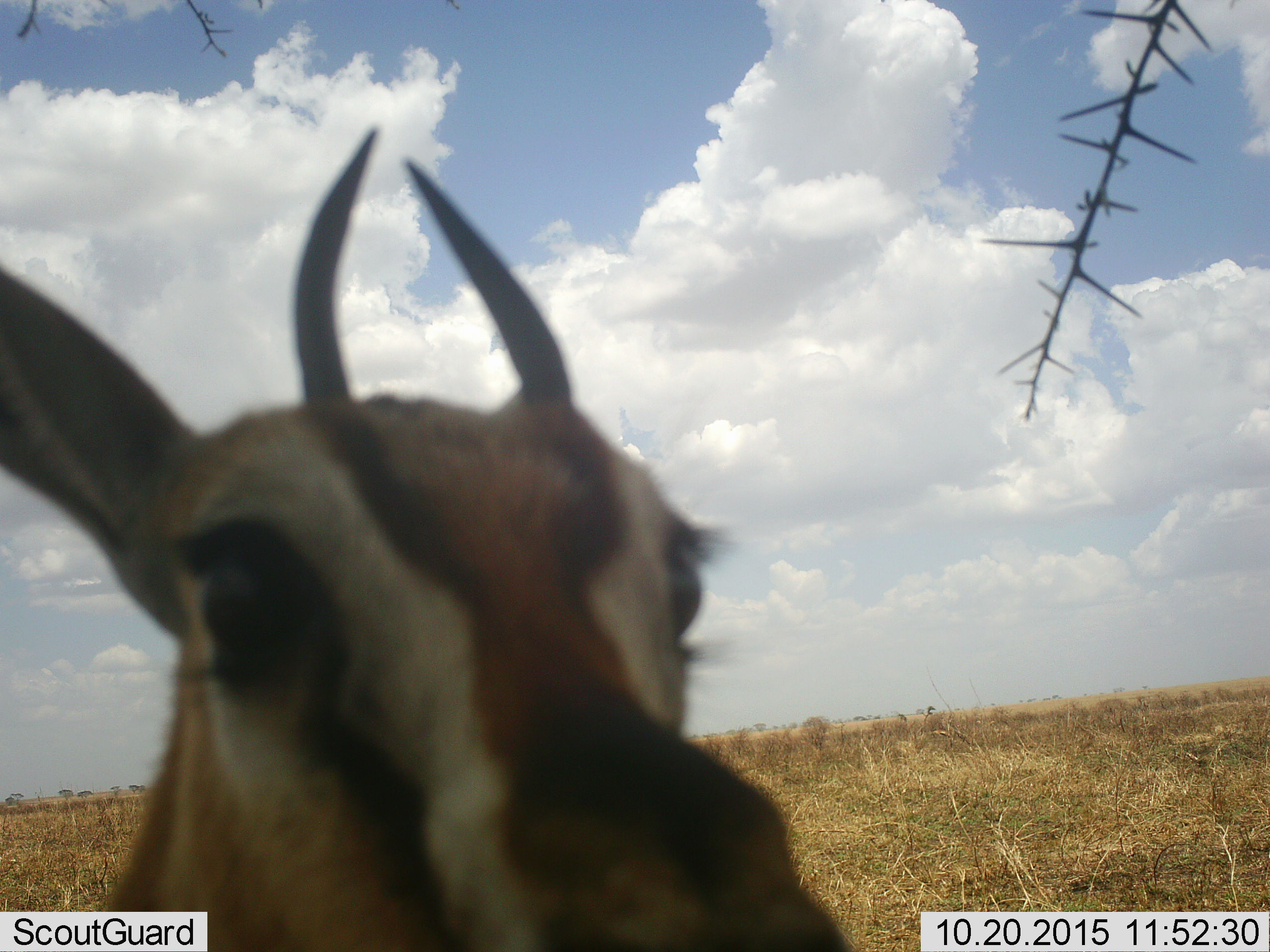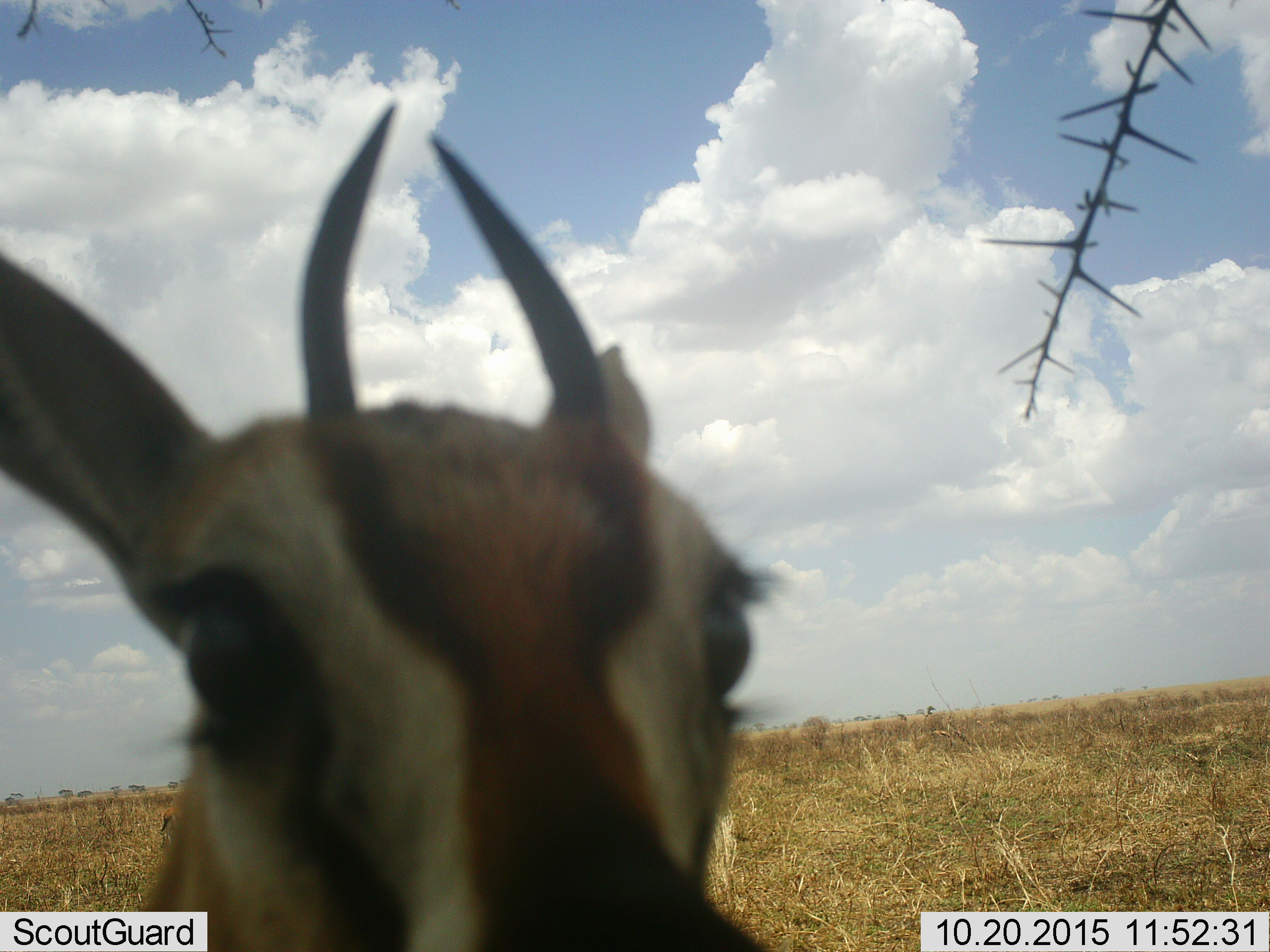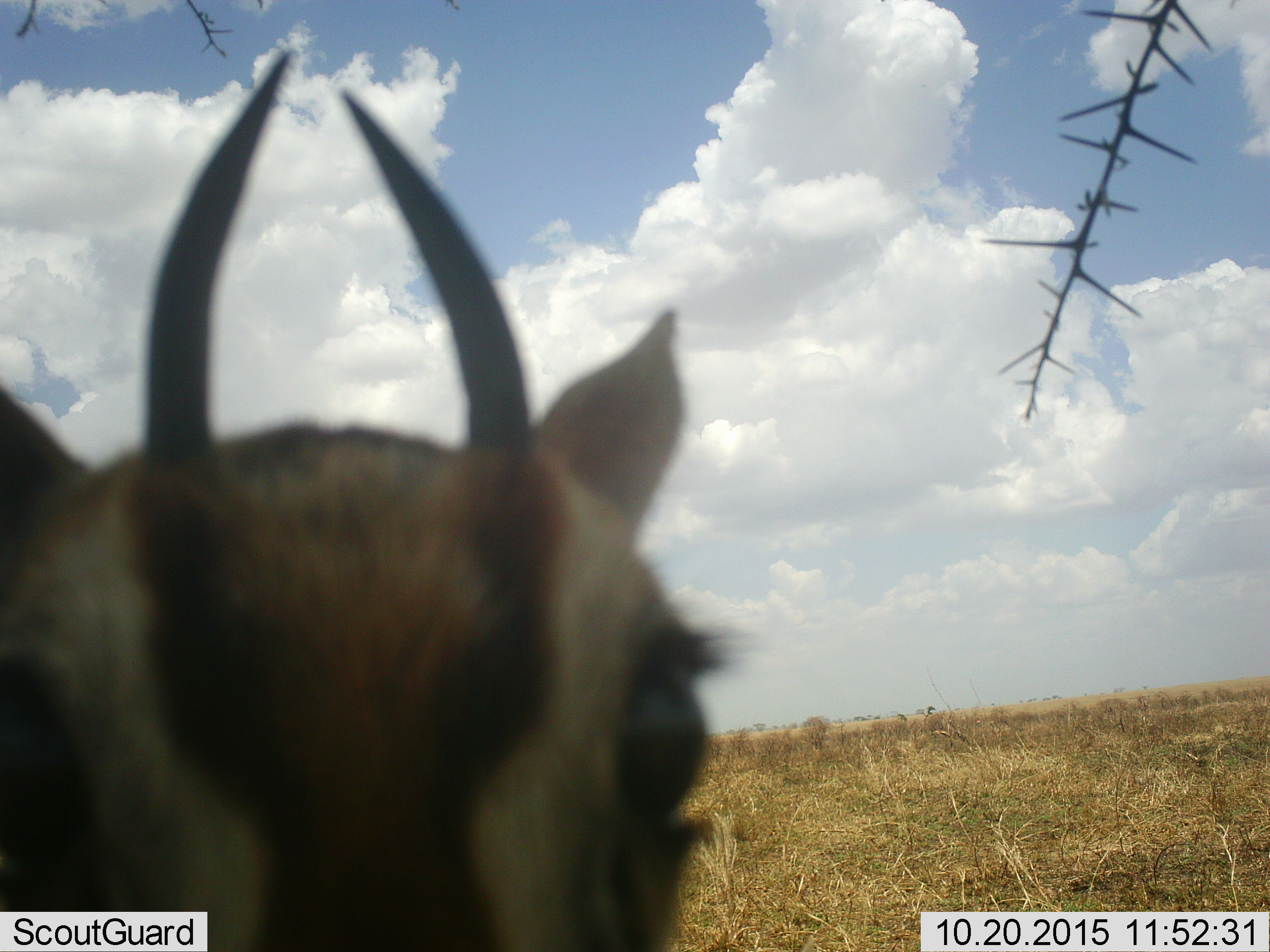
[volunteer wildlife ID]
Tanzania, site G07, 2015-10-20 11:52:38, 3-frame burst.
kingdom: Animalia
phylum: Chordata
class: Mammalia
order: Artiodactyla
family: Bovidae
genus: Eudorcas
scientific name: Eudorcas thomsonii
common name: thomson's gazelle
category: gazellethomsons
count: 1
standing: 100%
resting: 0%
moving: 0%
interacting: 0%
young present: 0%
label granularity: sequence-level